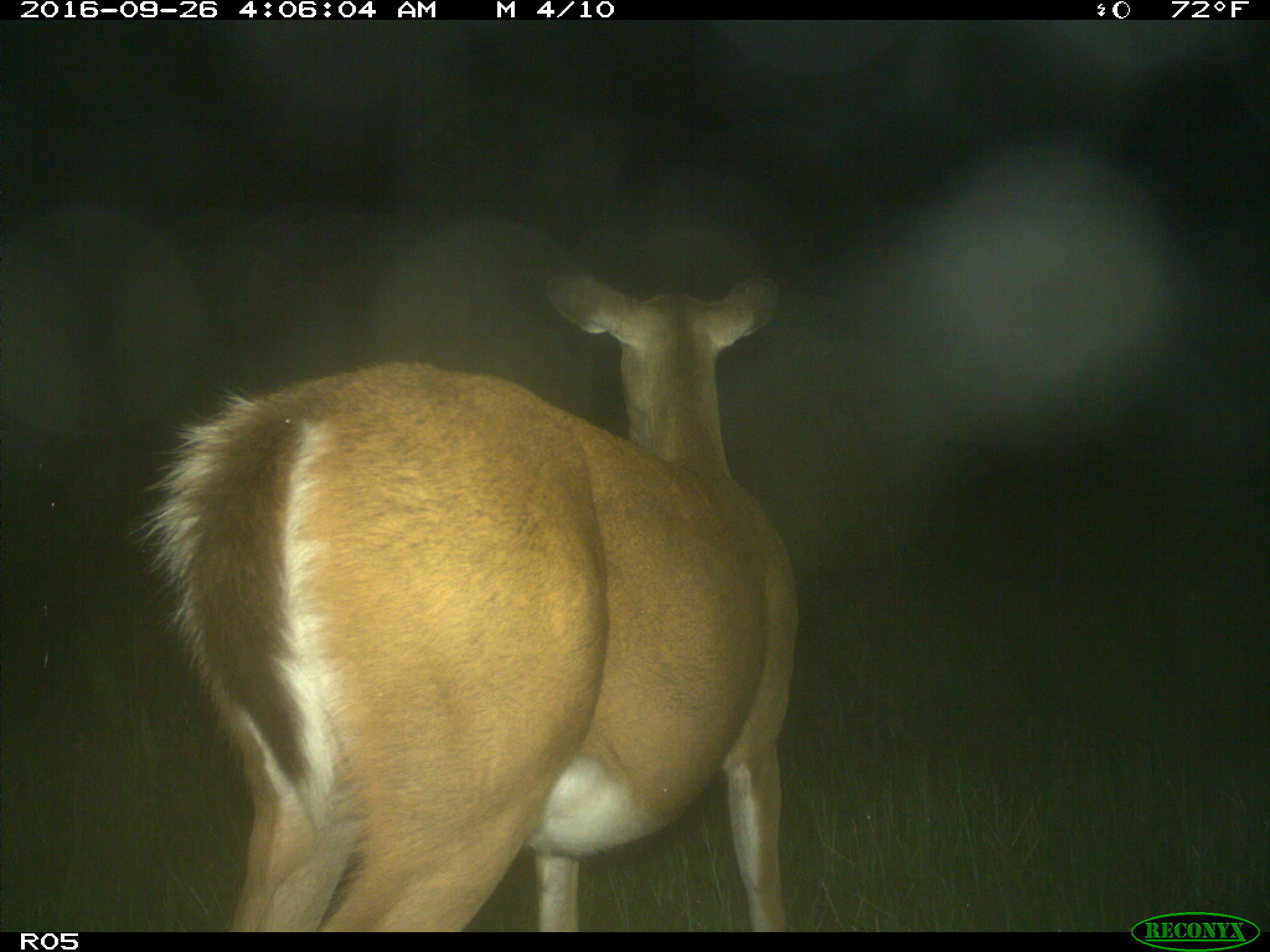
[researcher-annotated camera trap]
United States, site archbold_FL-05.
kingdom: Animalia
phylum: Chordata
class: Mammalia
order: Artiodactyla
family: Cervidae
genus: Odocoileus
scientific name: Odocoileus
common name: deer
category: unidentified deer